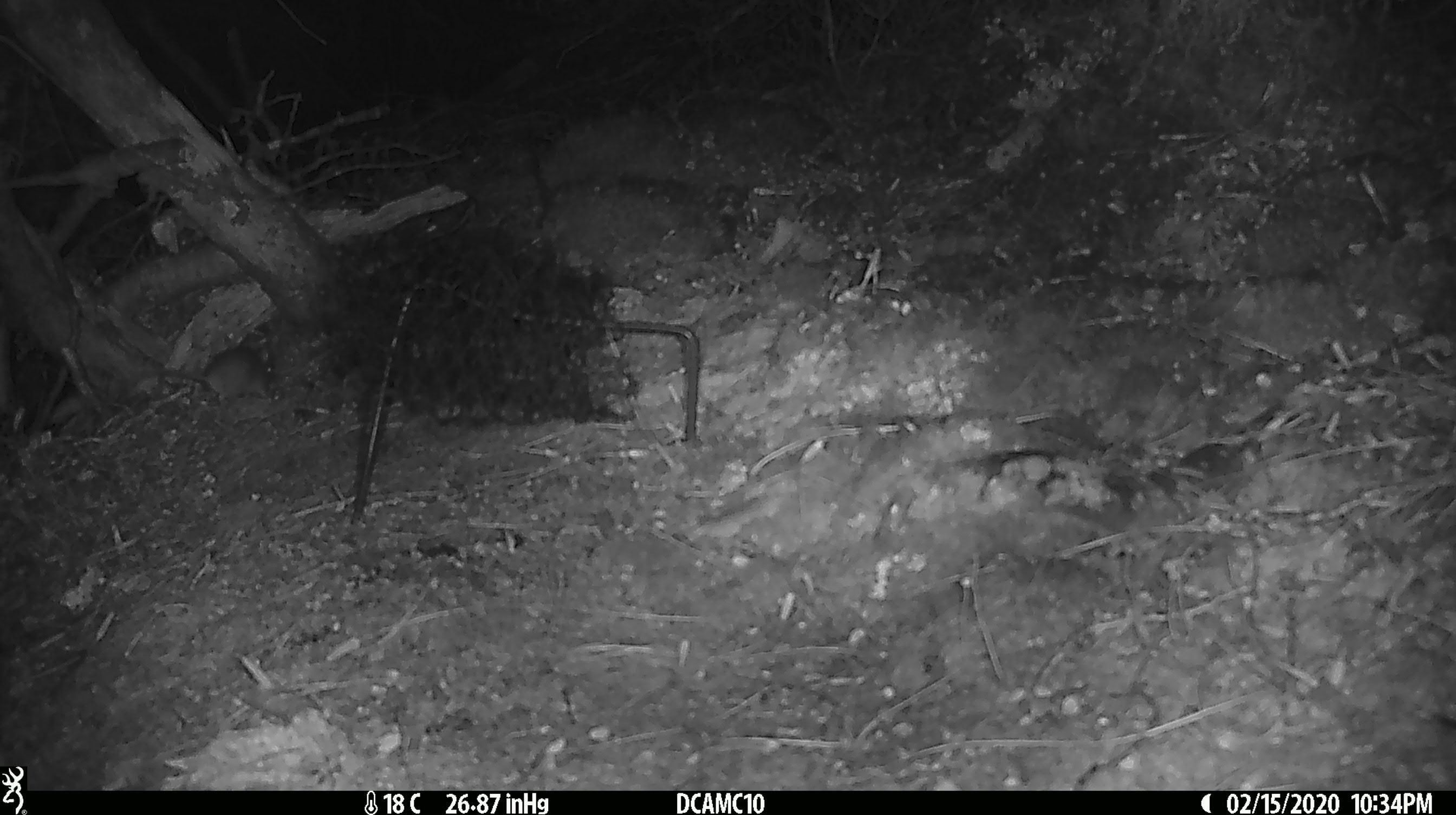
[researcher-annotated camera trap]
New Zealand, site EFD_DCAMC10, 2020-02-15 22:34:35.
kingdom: Animalia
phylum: Chordata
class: Mammalia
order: Rodentia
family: Muridae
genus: Mus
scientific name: Mus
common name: mouse